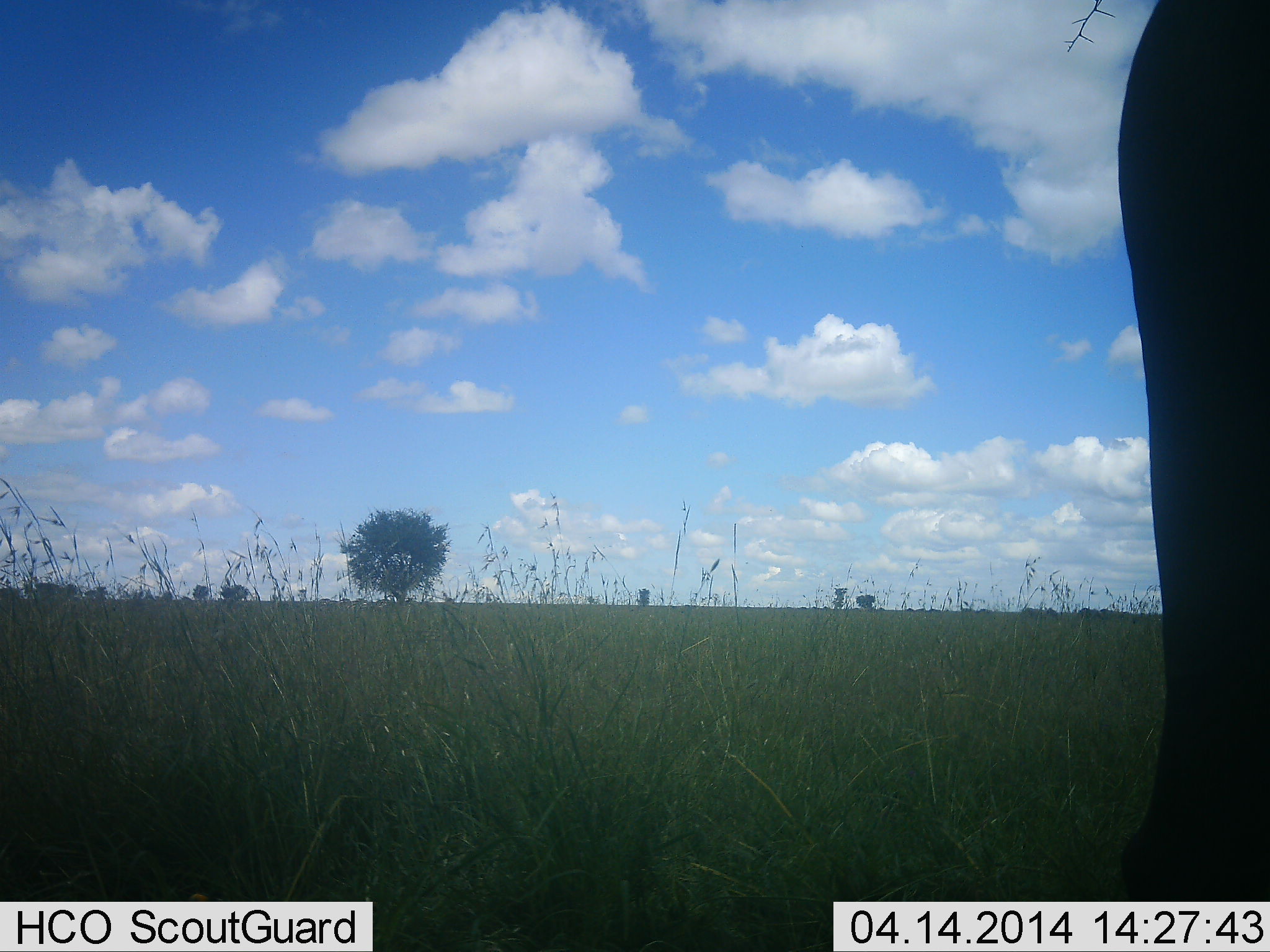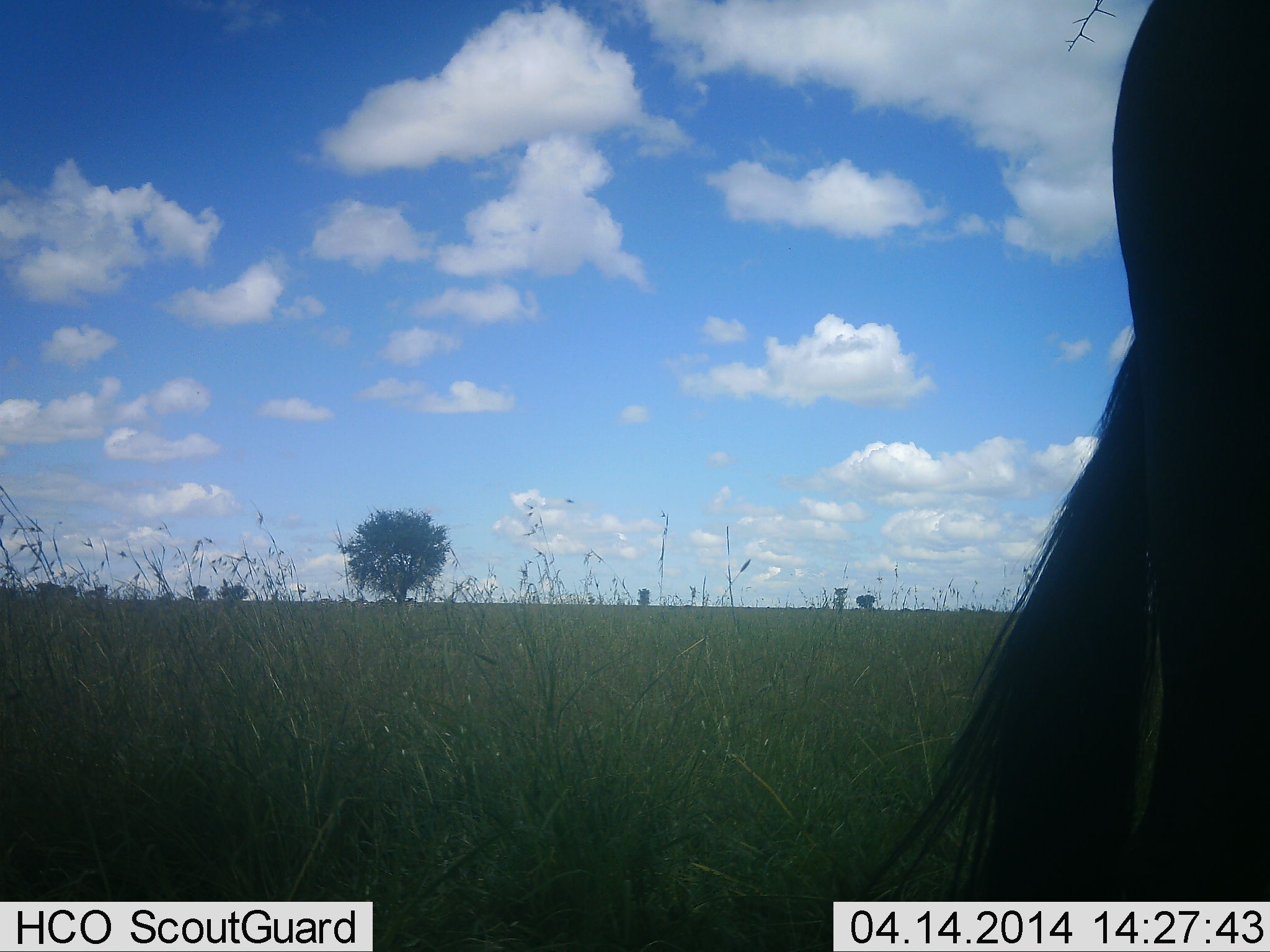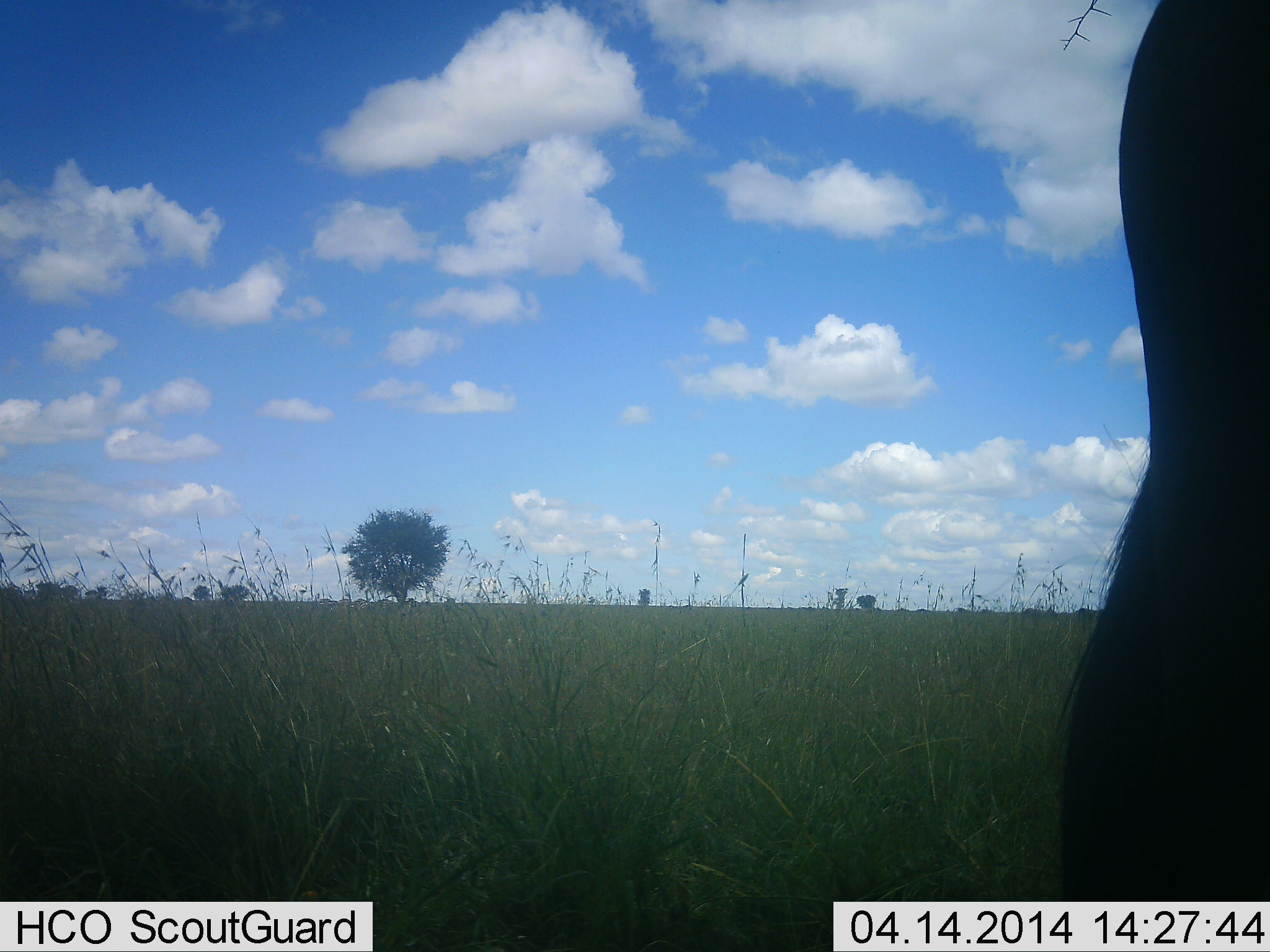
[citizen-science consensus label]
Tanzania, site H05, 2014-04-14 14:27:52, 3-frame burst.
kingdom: Animalia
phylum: Chordata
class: Mammalia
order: Artiodactyla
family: Bovidae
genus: Connochaetes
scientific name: Connochaetes taurinus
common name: blue wildebeest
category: wildebeest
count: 1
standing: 100%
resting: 0%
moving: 0%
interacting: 0%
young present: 0%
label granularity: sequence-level